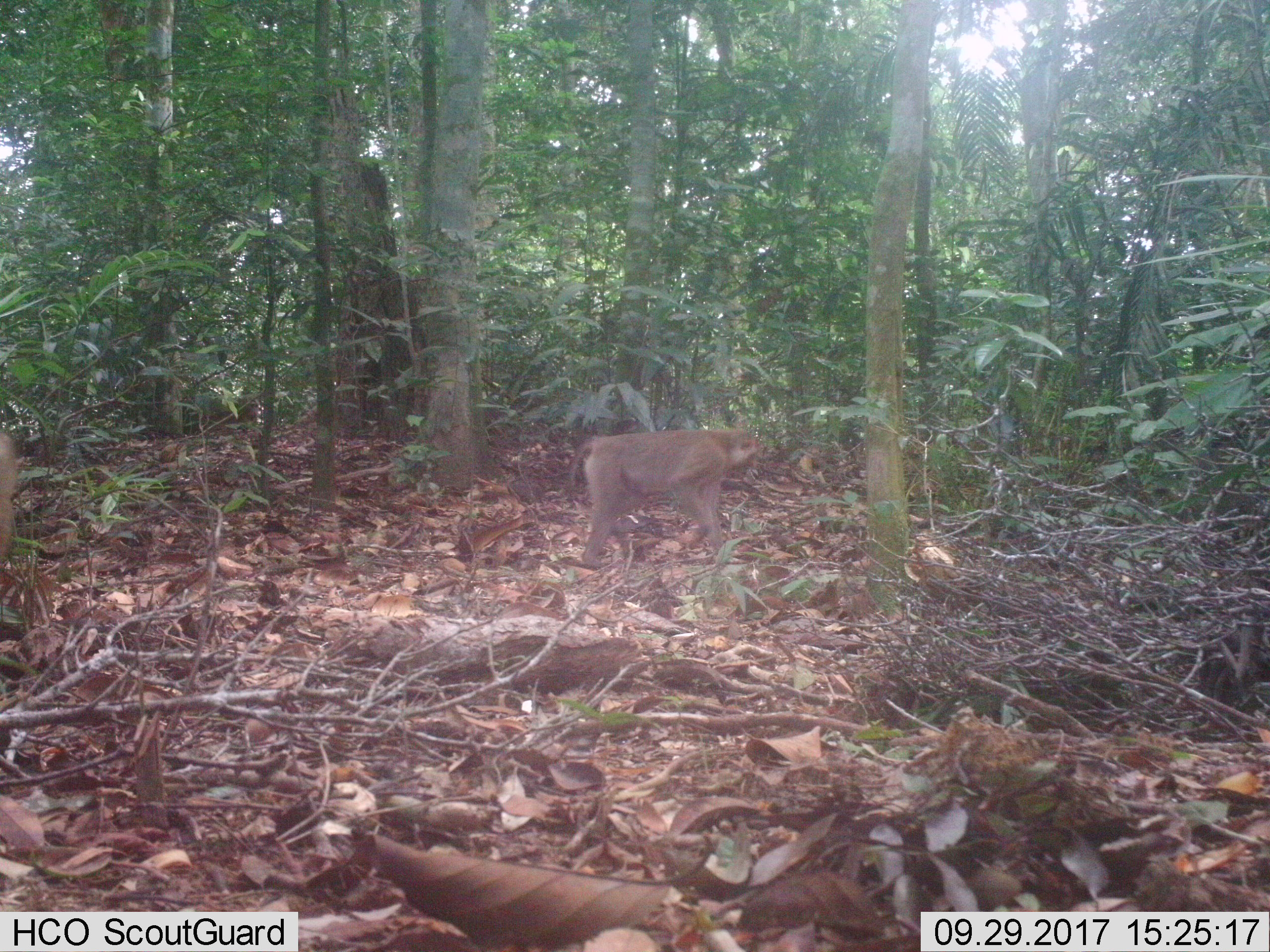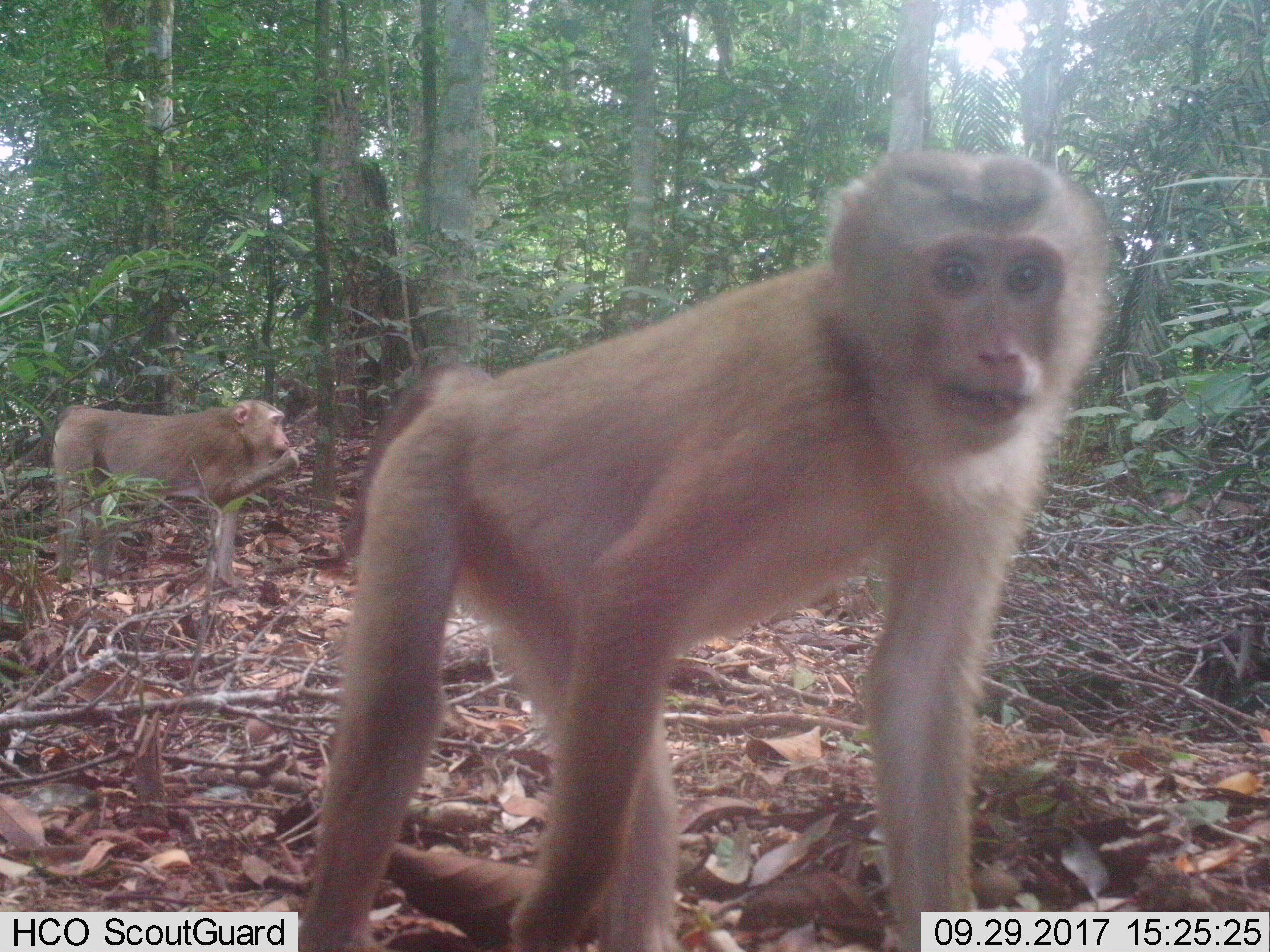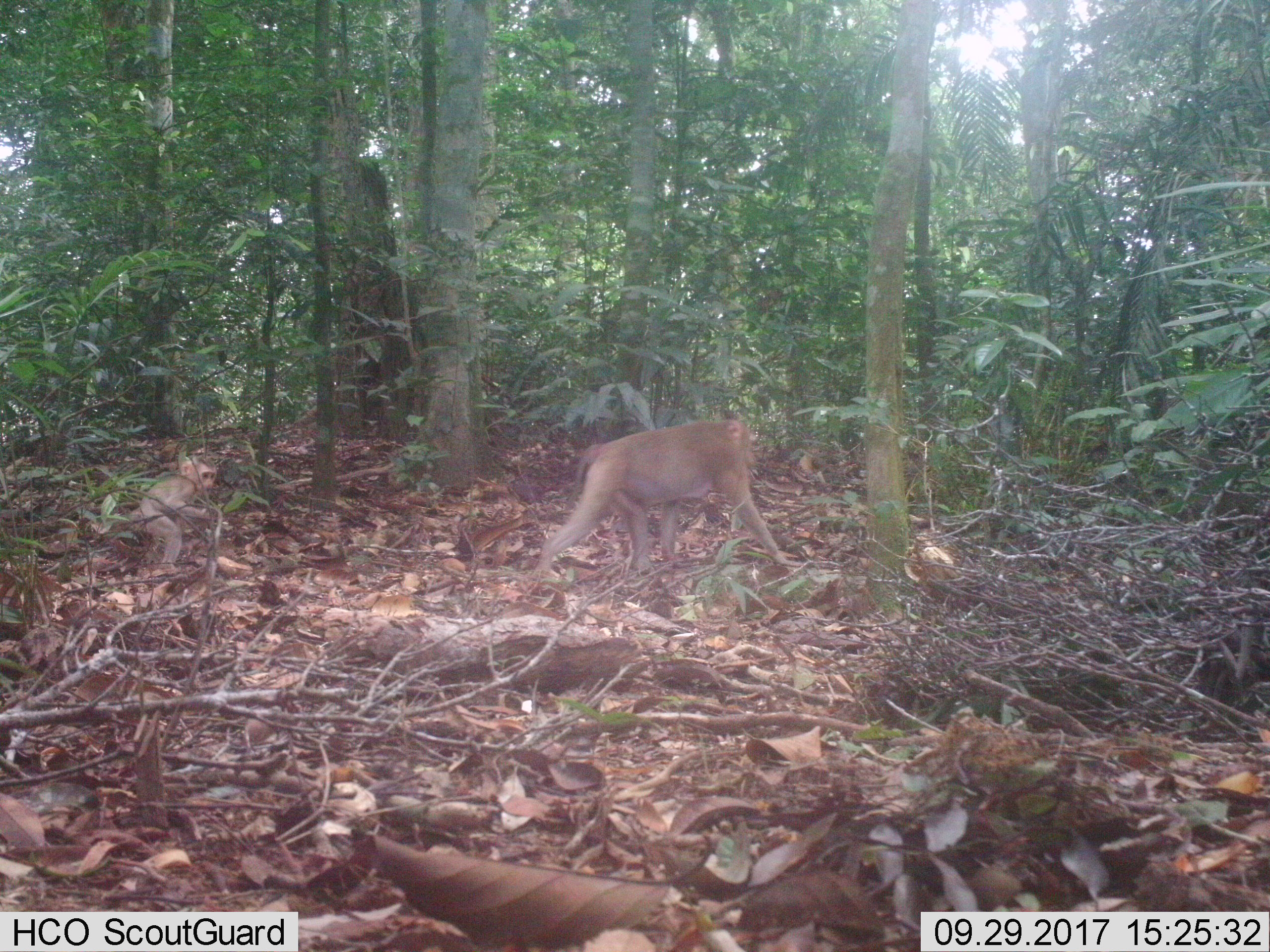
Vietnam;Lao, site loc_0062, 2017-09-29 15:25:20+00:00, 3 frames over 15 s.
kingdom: Animalia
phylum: Chordata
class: Mammalia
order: Primates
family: Cercopithecidae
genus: Macaca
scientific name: Macaca nemestrina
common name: pig-tailed macaque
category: pig tailed macaque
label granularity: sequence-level